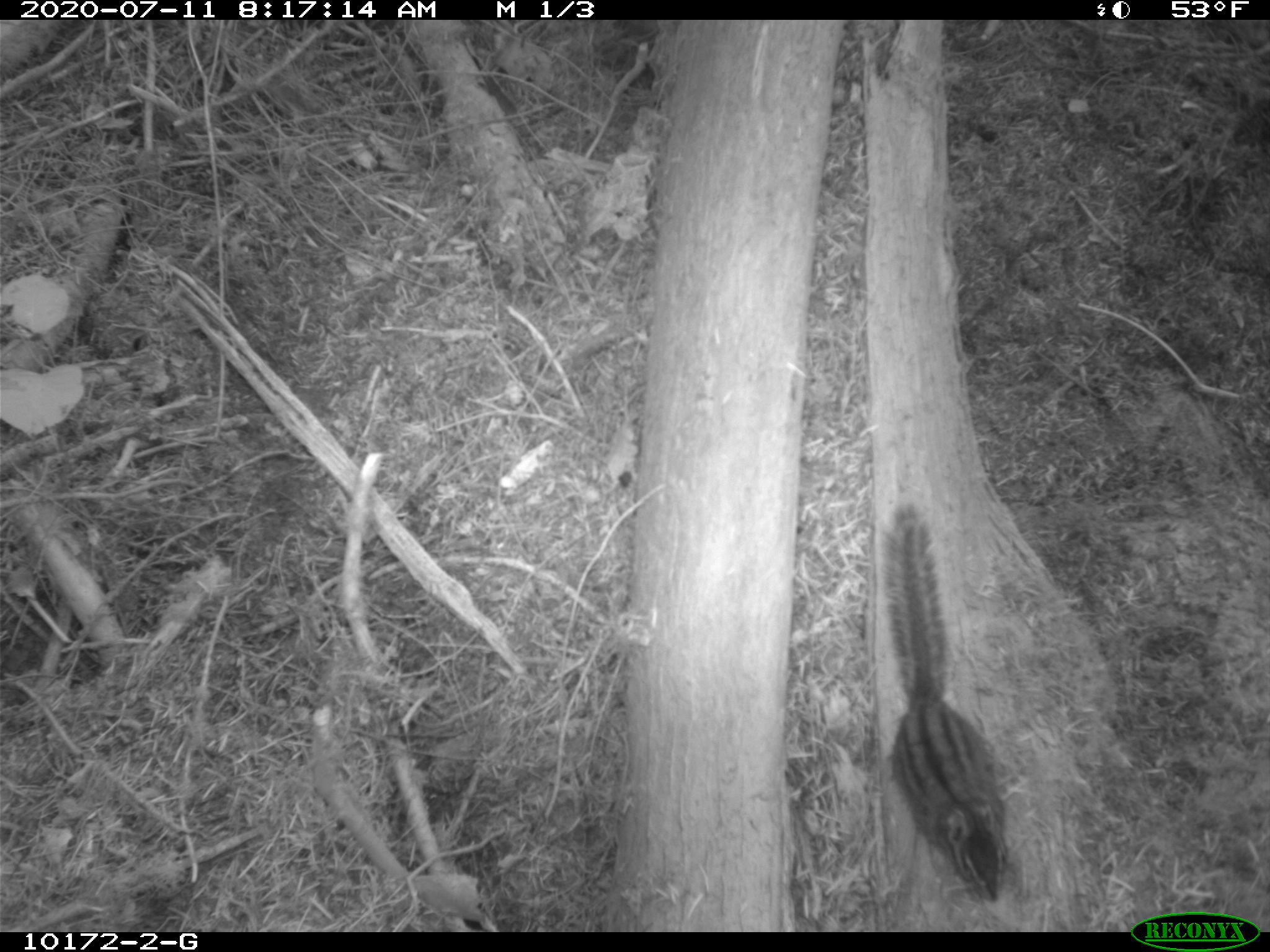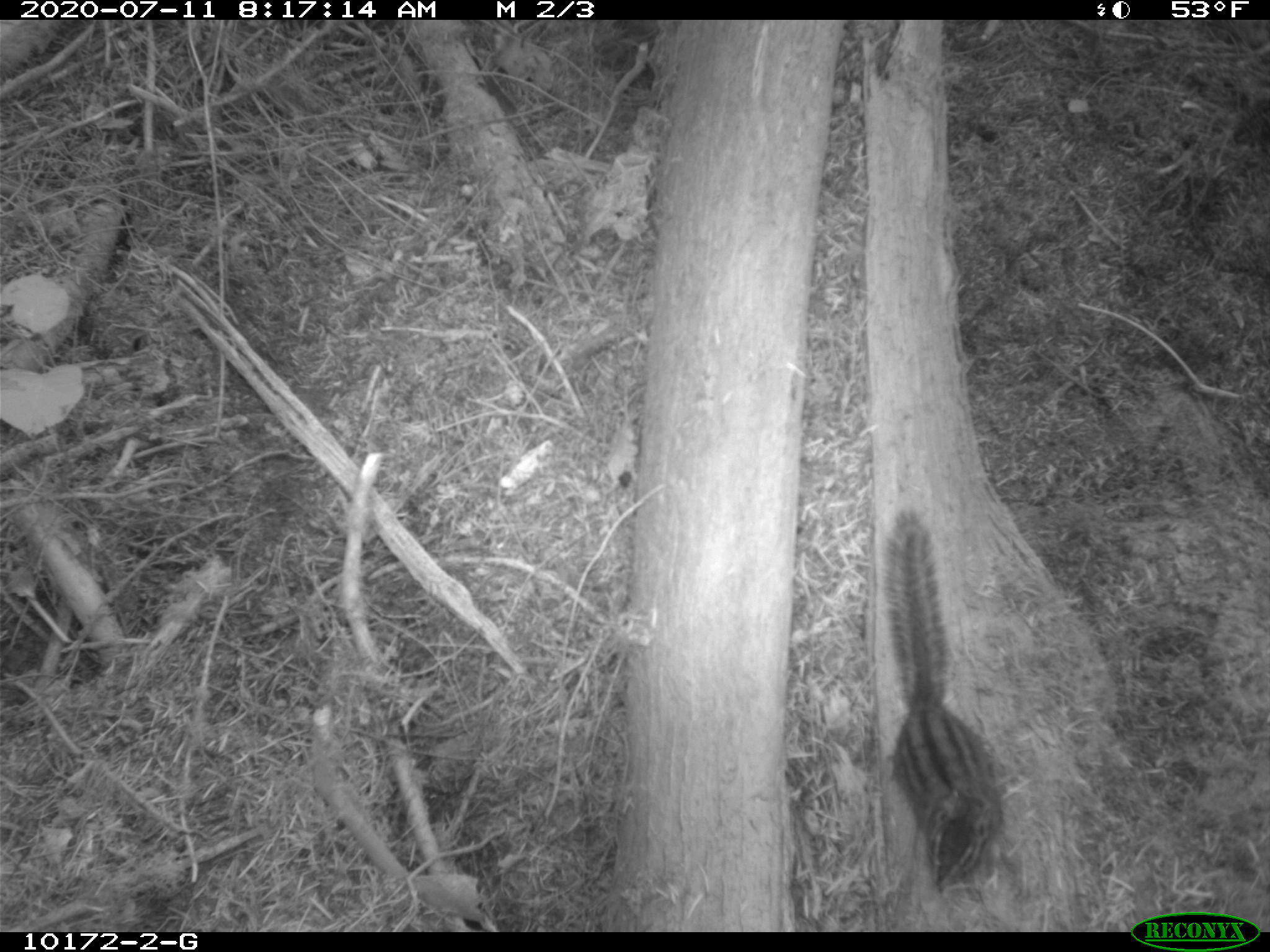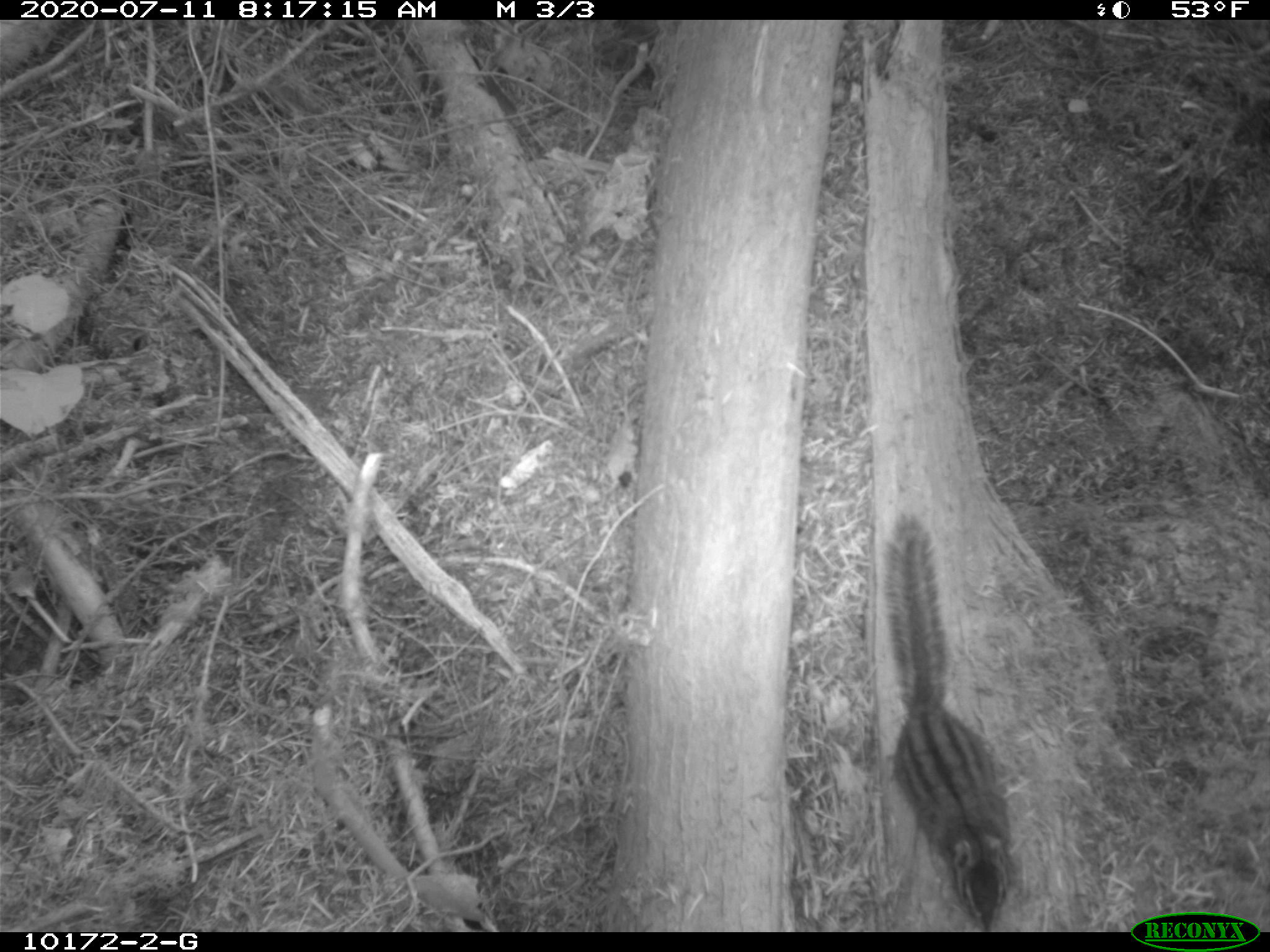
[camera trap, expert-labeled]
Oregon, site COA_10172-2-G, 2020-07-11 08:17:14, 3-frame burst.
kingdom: Animalia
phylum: Chordata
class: Mammalia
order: Rodentia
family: Sciuridae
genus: Neotamias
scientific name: Neotamias townsendii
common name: townsend's chipmunk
Townsend's chipmunk (Neotamias townsendii).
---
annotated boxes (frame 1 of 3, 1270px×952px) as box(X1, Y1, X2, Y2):
townsend's chipmunk: box(858, 490, 1026, 911)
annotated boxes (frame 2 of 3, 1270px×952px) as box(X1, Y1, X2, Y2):
townsend's chipmunk: box(871, 503, 1015, 900)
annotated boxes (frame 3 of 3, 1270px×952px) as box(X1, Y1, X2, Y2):
townsend's chipmunk: box(871, 510, 1024, 926)